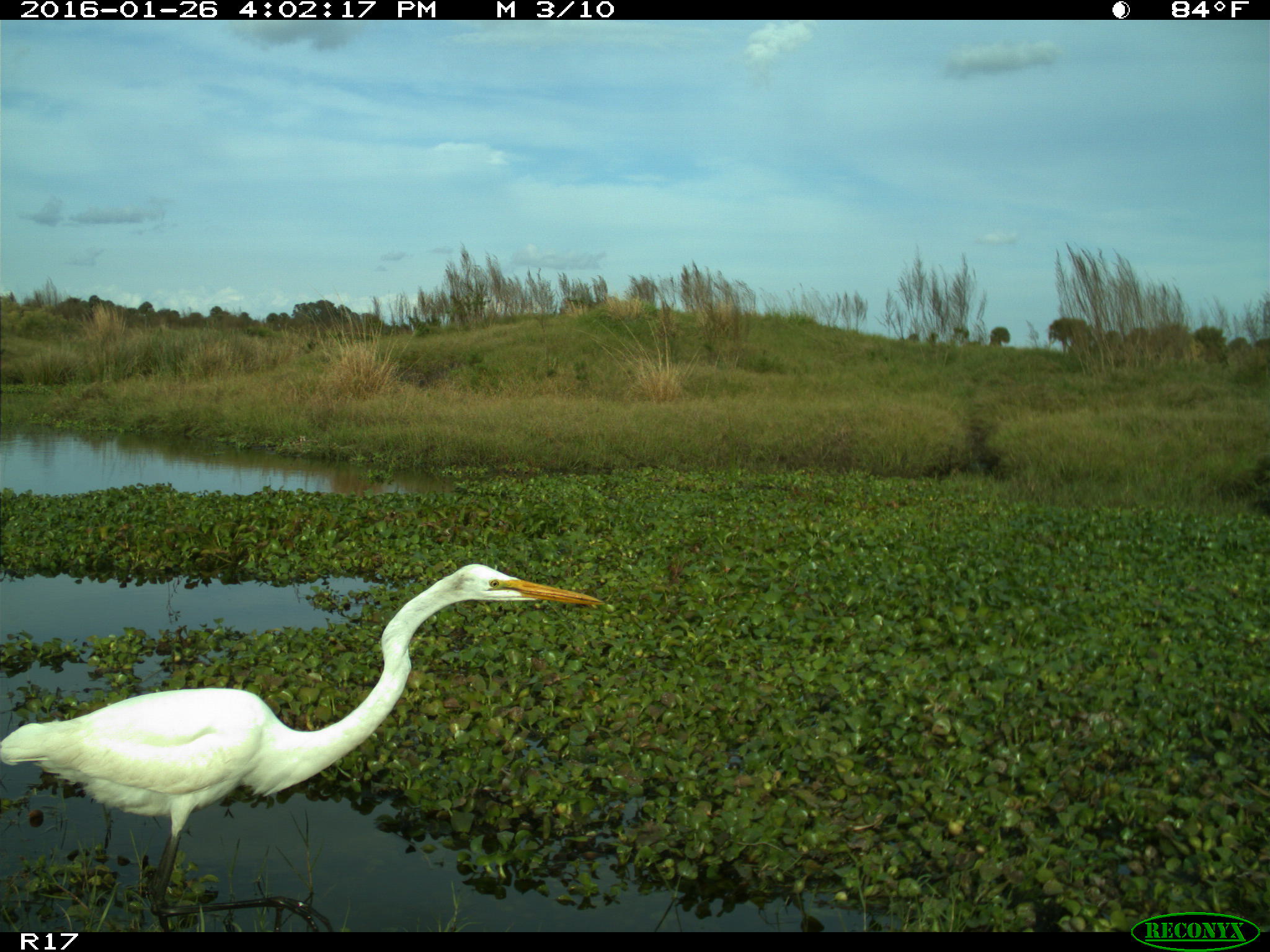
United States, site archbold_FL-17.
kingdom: Animalia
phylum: Chordata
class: Aves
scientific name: Aves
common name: birds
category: unidentified bird